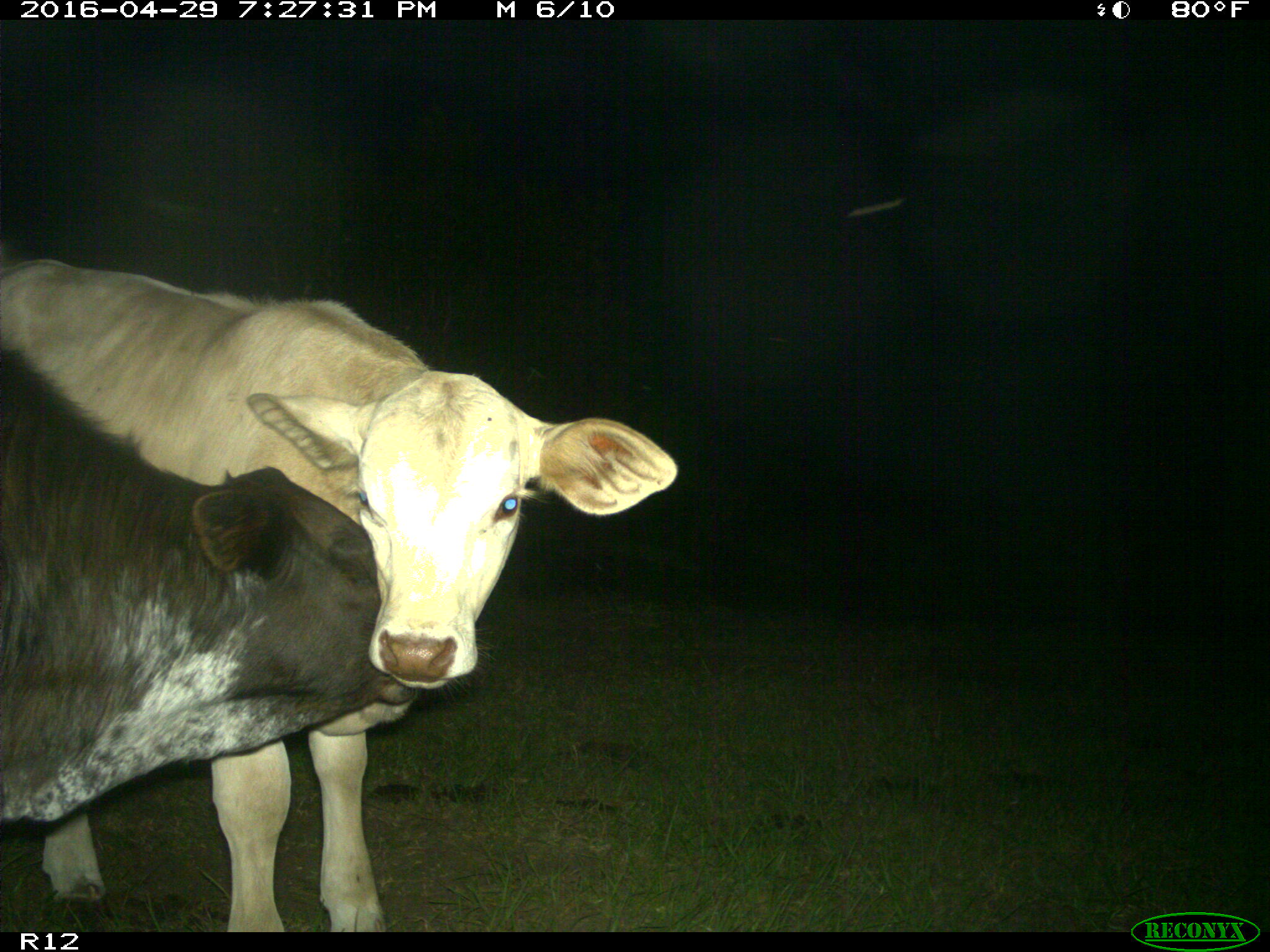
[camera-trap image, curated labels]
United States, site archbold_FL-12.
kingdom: Animalia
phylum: Chordata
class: Mammalia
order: Artiodactyla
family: Bovidae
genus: Bos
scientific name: Bos taurus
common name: domestic cow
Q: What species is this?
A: Bos taurus (domestic cow).